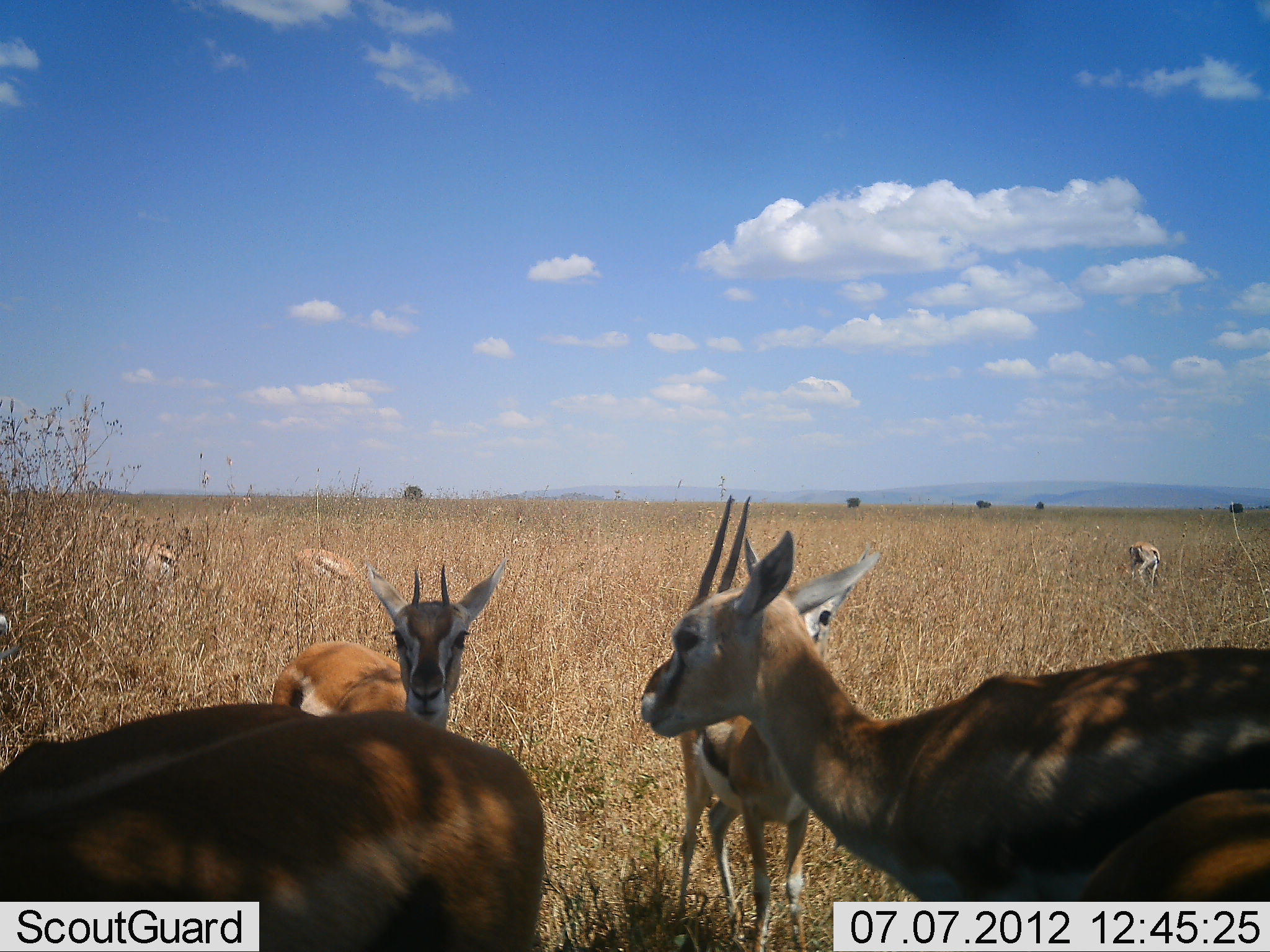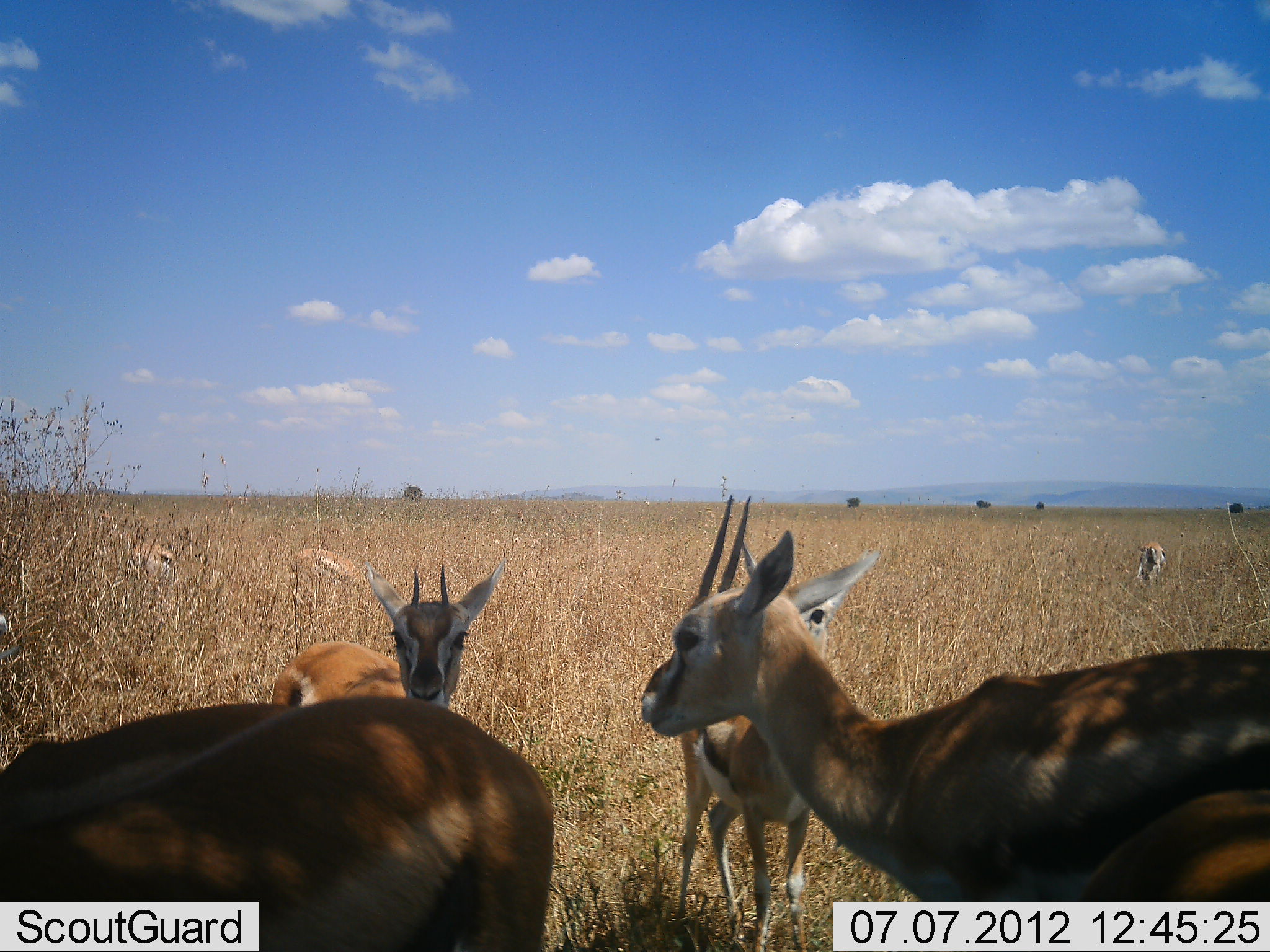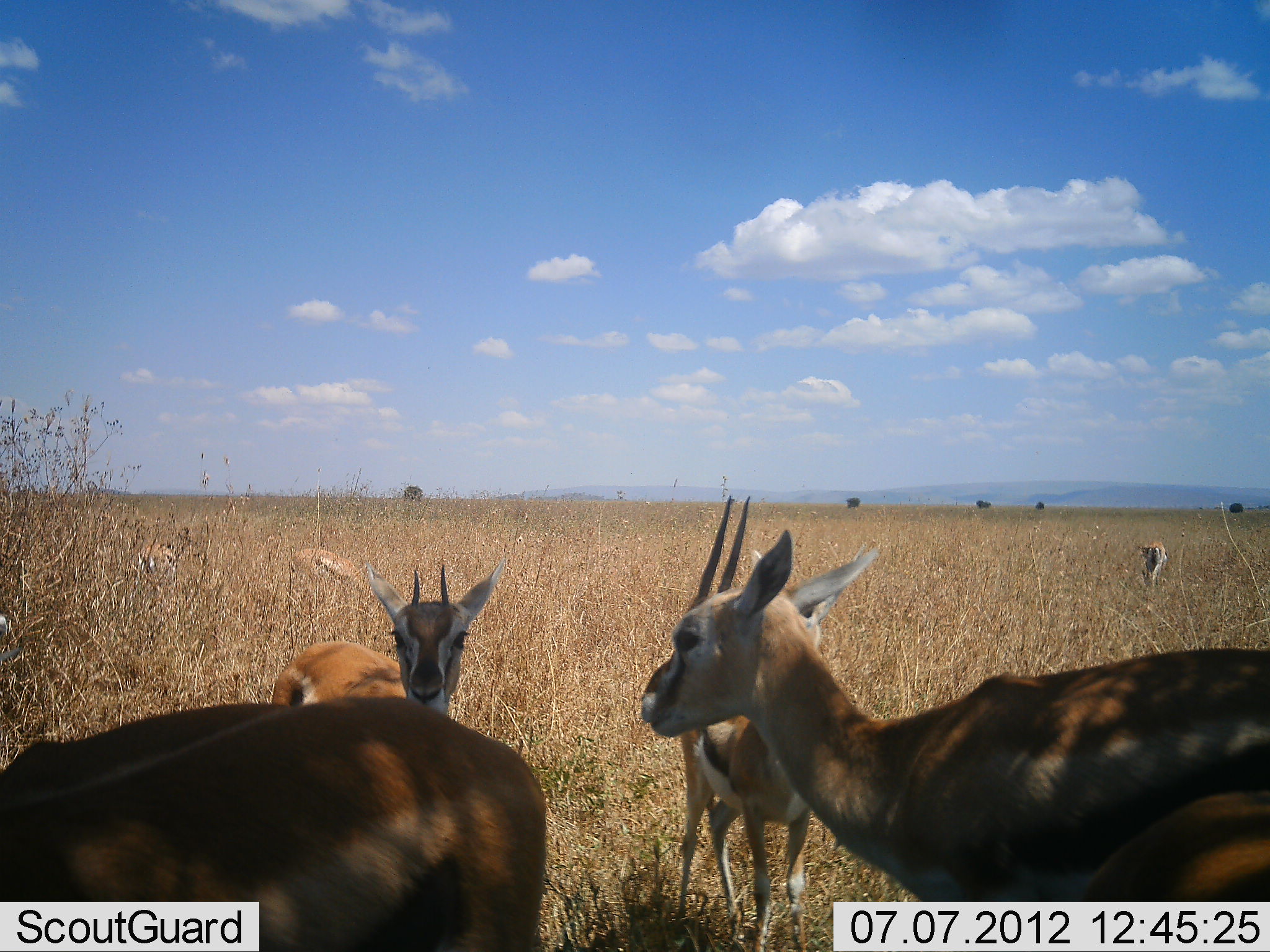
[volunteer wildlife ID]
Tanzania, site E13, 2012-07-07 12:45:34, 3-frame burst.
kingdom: Animalia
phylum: Chordata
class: Mammalia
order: Artiodactyla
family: Bovidae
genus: Eudorcas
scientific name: Eudorcas thomsonii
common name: thomson's gazelle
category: gazellethomsons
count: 7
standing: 91%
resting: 9%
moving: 9%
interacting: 0%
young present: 9%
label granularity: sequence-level